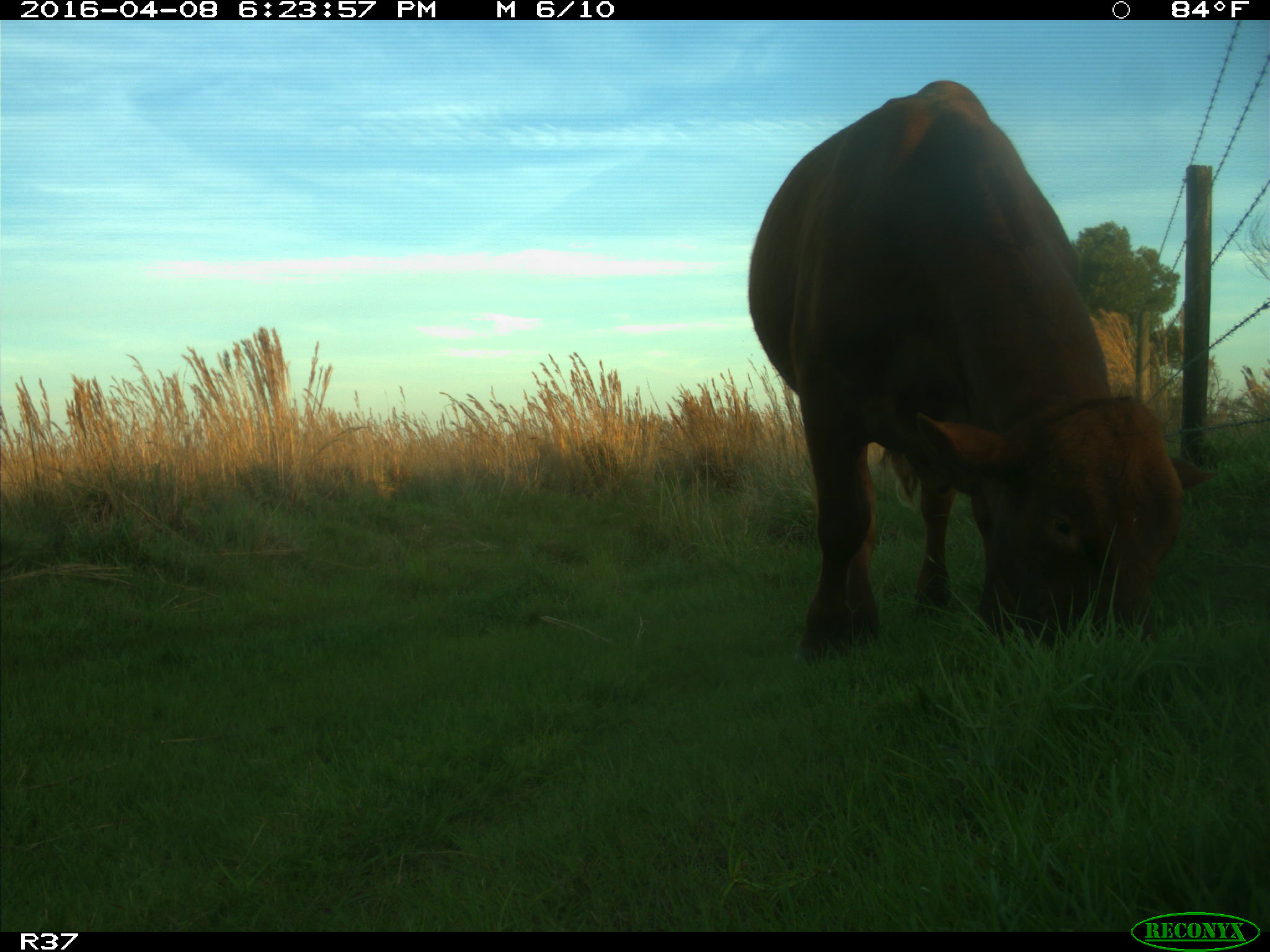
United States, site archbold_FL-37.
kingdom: Animalia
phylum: Chordata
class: Mammalia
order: Artiodactyla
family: Bovidae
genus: Bos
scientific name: Bos taurus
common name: domestic cow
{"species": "Bos taurus (domestic cow)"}